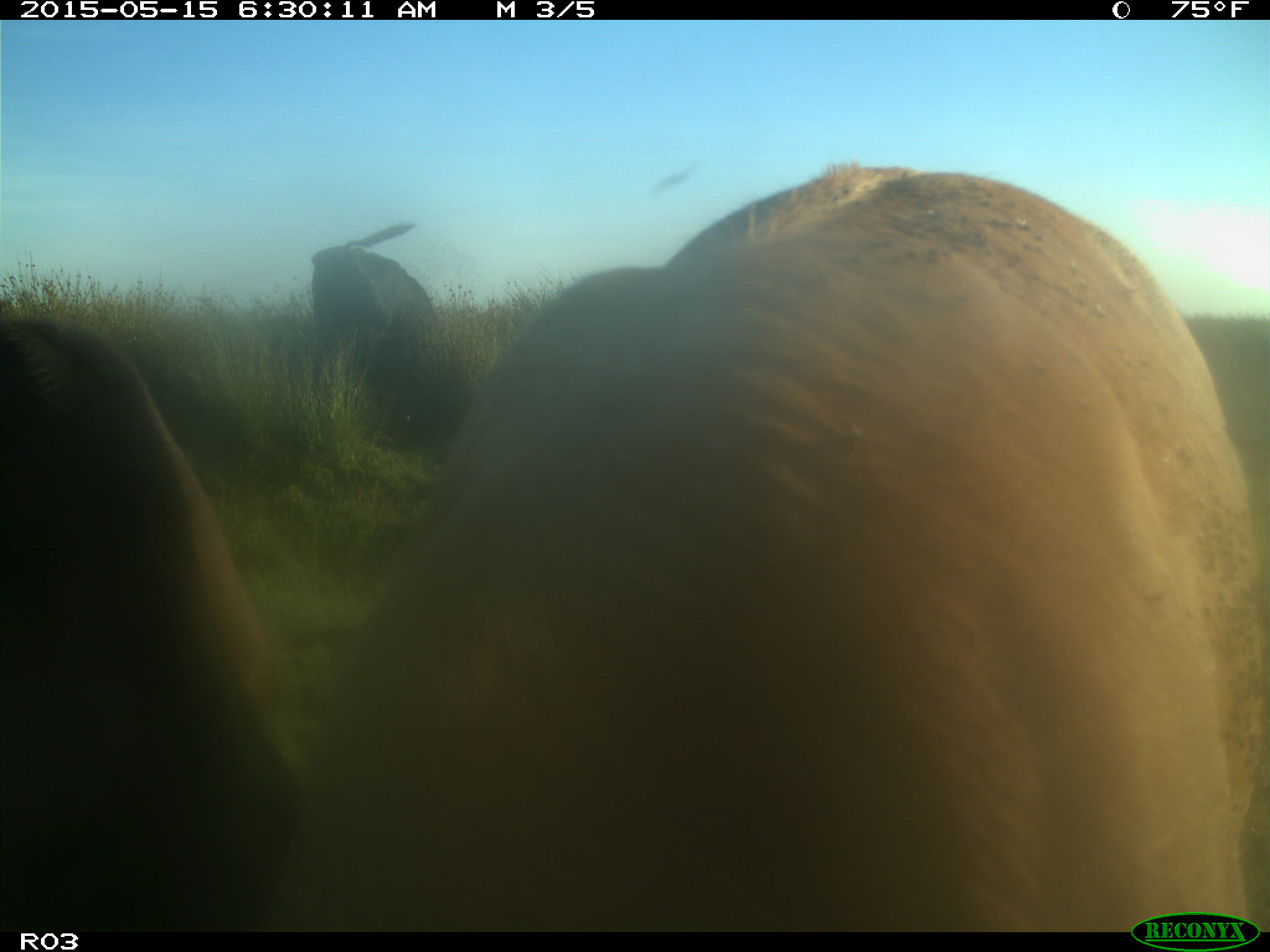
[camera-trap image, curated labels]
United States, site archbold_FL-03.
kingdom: Animalia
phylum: Chordata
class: Mammalia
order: Artiodactyla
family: Bovidae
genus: Bos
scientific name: Bos taurus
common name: domestic cow